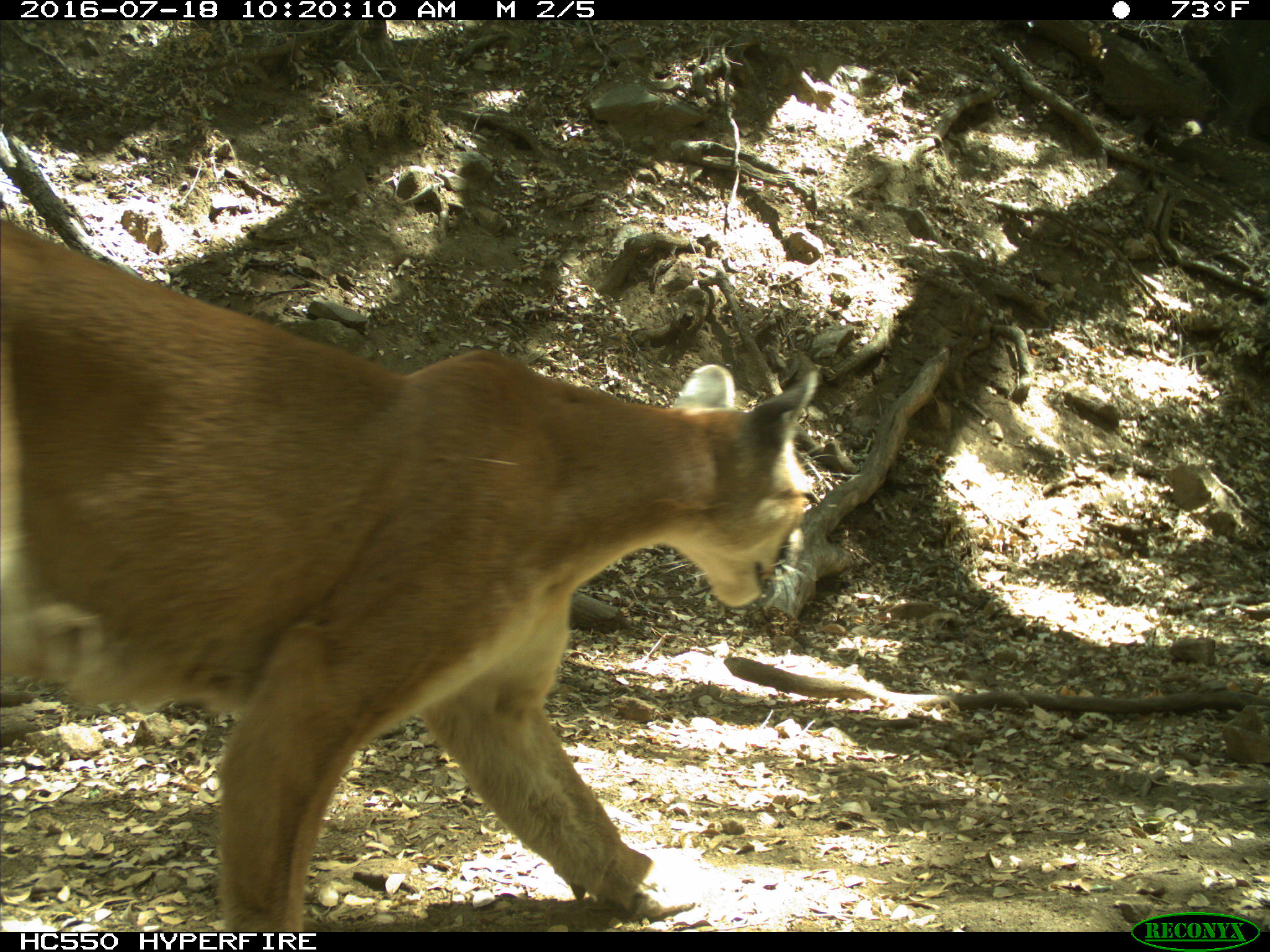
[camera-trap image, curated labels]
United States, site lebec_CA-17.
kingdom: Animalia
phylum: Chordata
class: Mammalia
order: Carnivora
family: Felidae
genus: Puma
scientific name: Puma concolor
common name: mountain lion